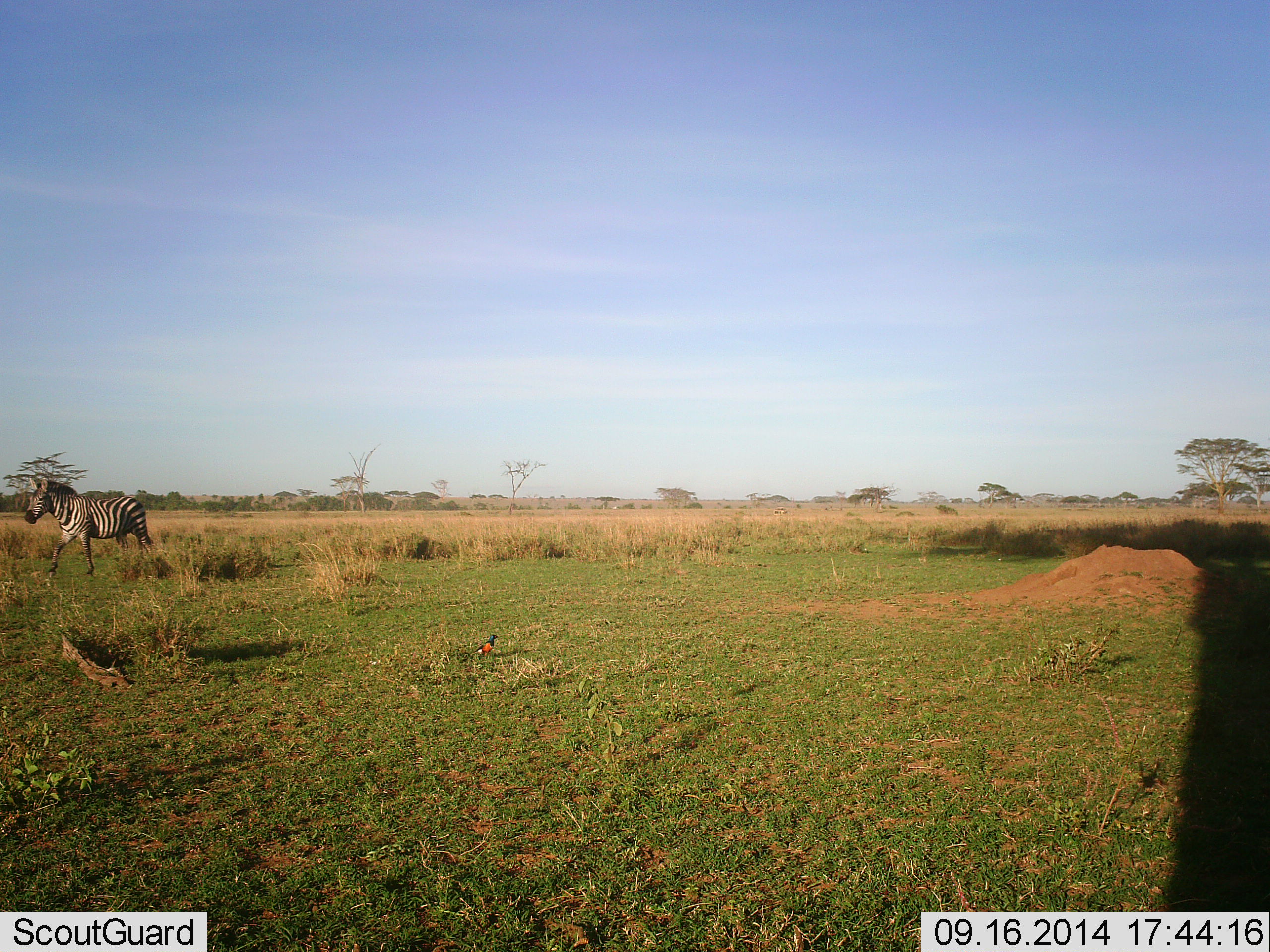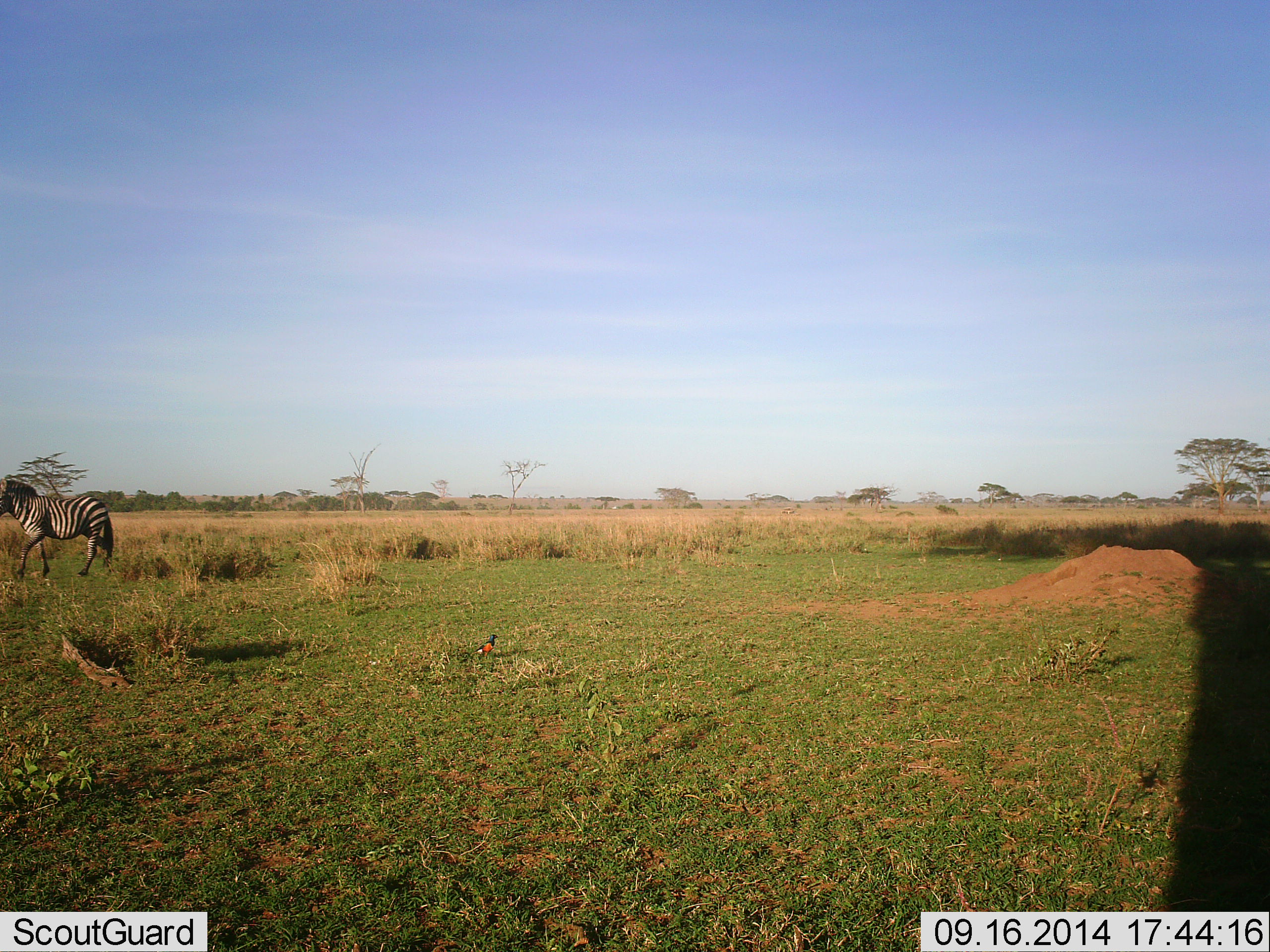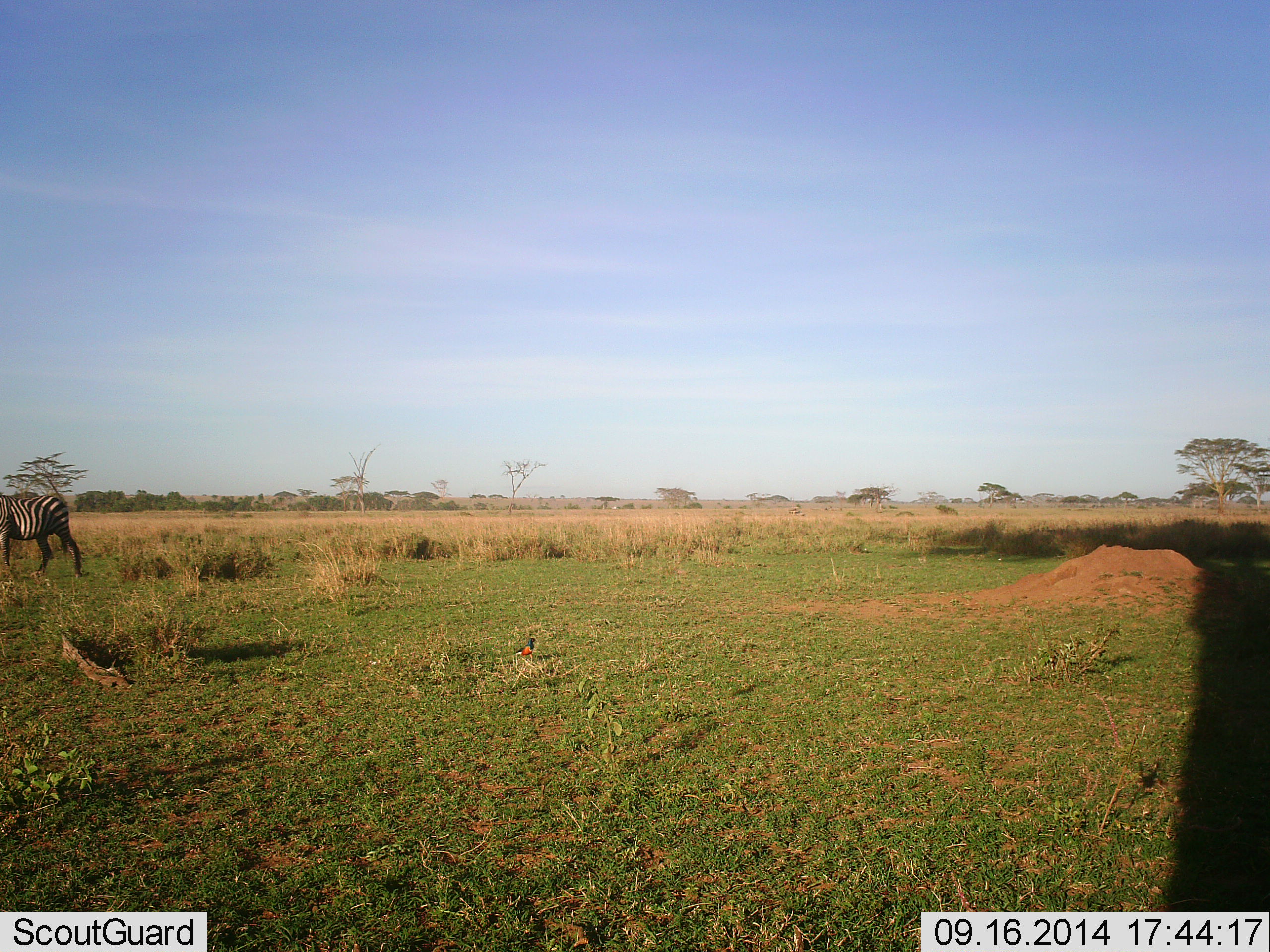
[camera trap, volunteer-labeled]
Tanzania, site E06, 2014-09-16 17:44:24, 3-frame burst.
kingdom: Animalia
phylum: Chordata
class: Mammalia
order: Perissodactyla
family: Equidae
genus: Equus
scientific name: Equus quagga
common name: plains zebra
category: zebra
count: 1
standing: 0%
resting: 0%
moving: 100%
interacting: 0%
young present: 0%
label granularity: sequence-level